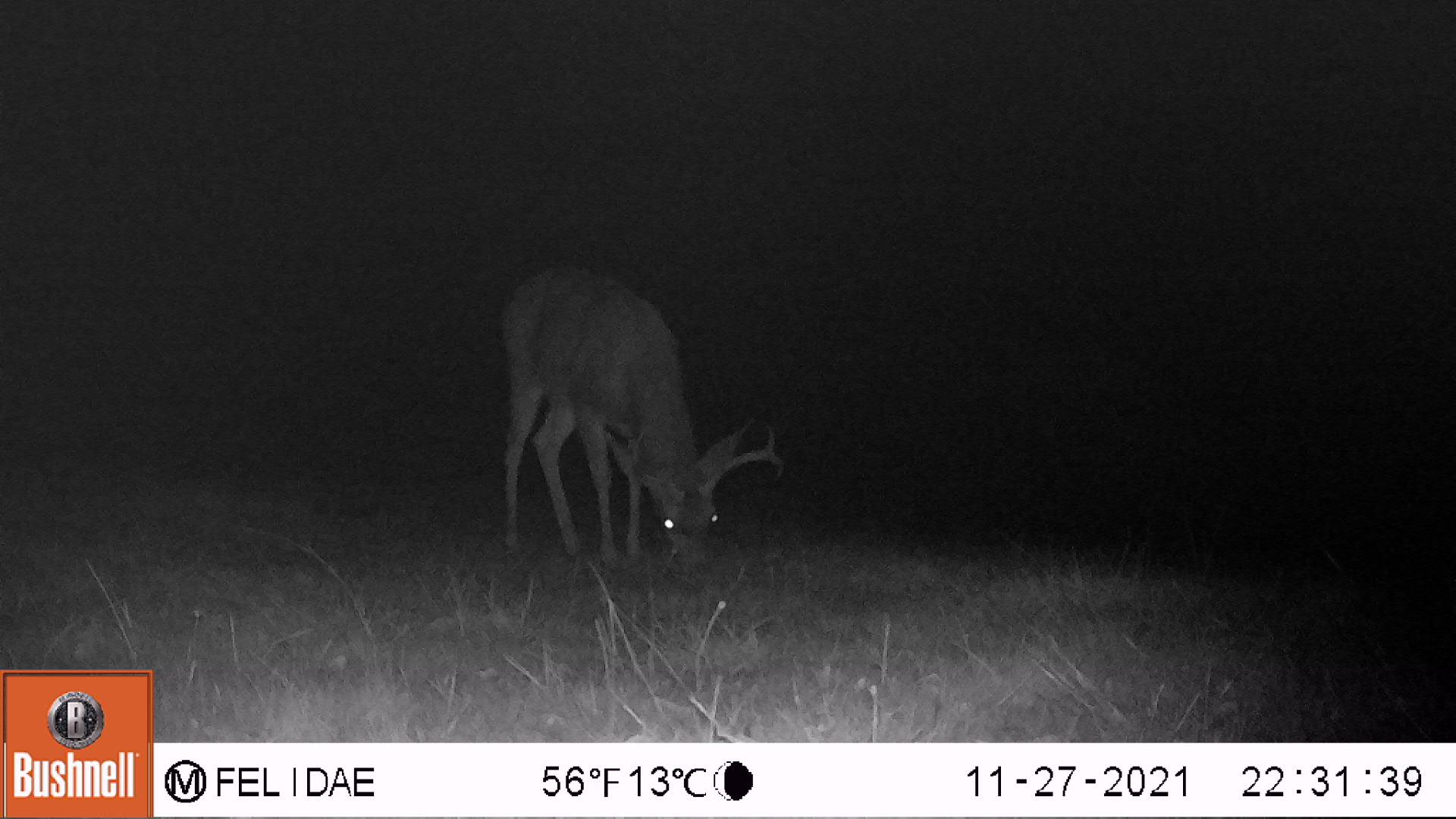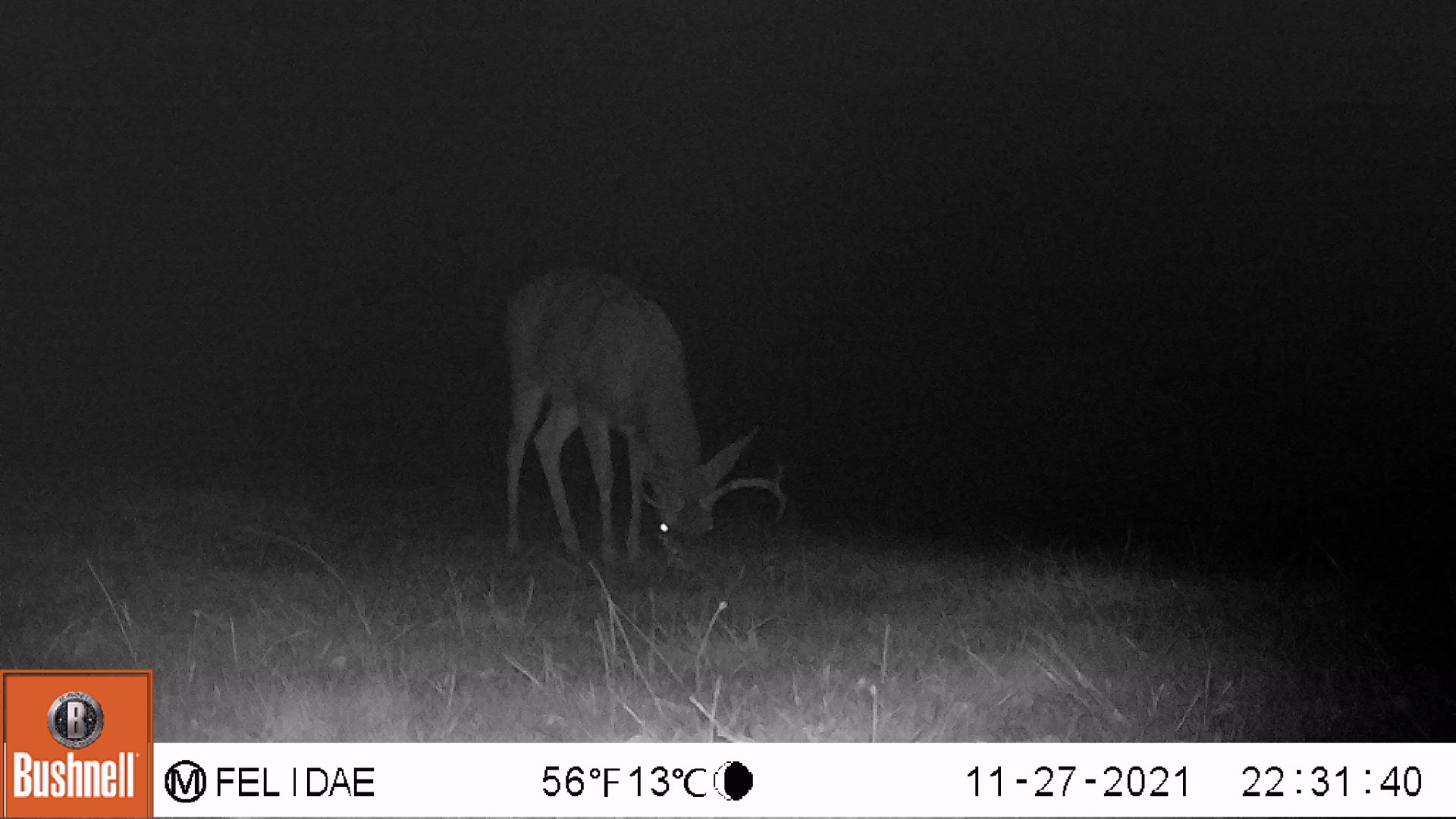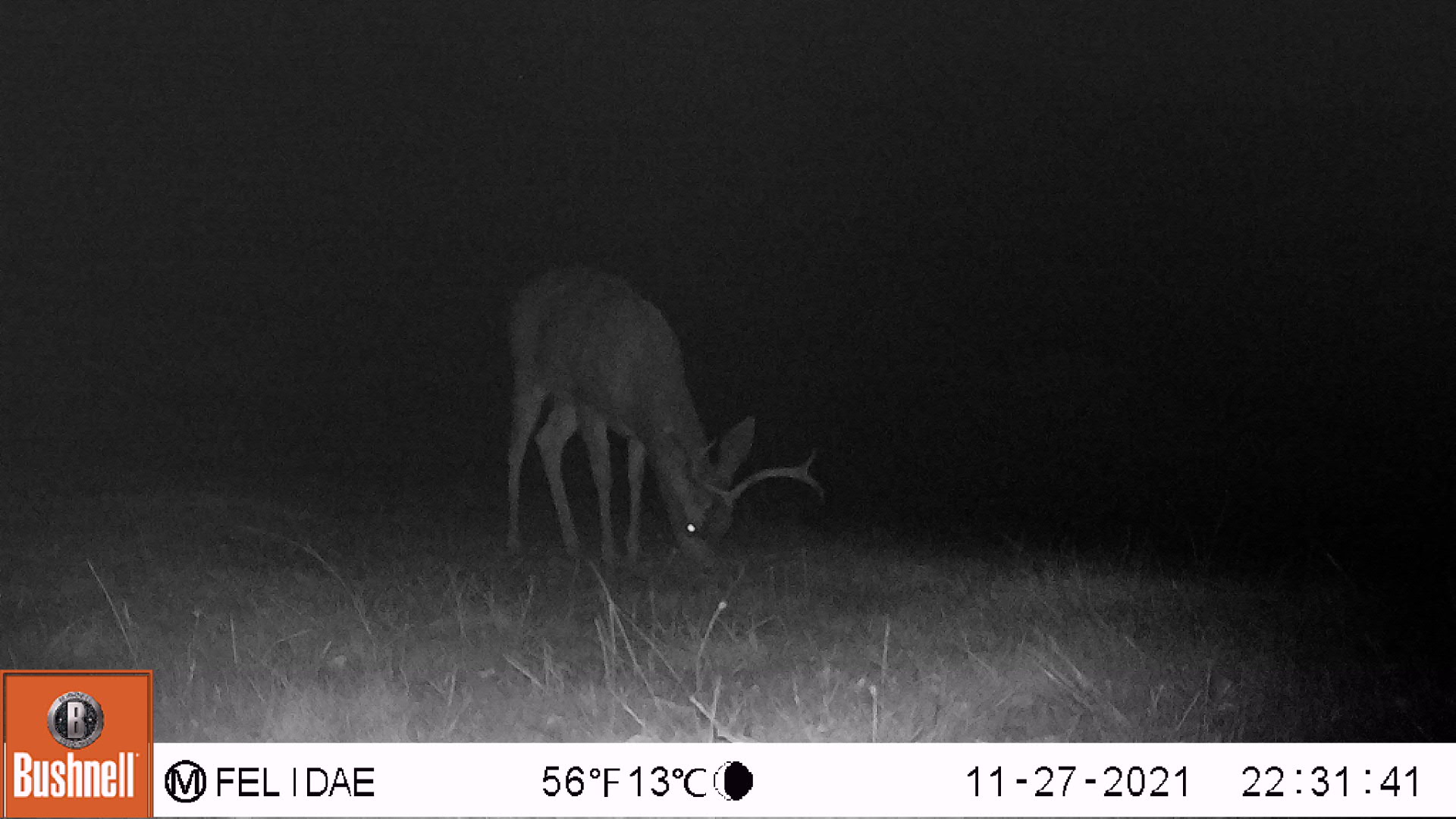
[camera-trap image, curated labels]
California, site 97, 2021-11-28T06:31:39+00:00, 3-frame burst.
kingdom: Animalia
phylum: Chordata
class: Mammalia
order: Artiodactyla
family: Cervidae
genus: Odocoileus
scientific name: Odocoileus hemionus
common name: mule deer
Mule deer (Odocoileus hemionus).